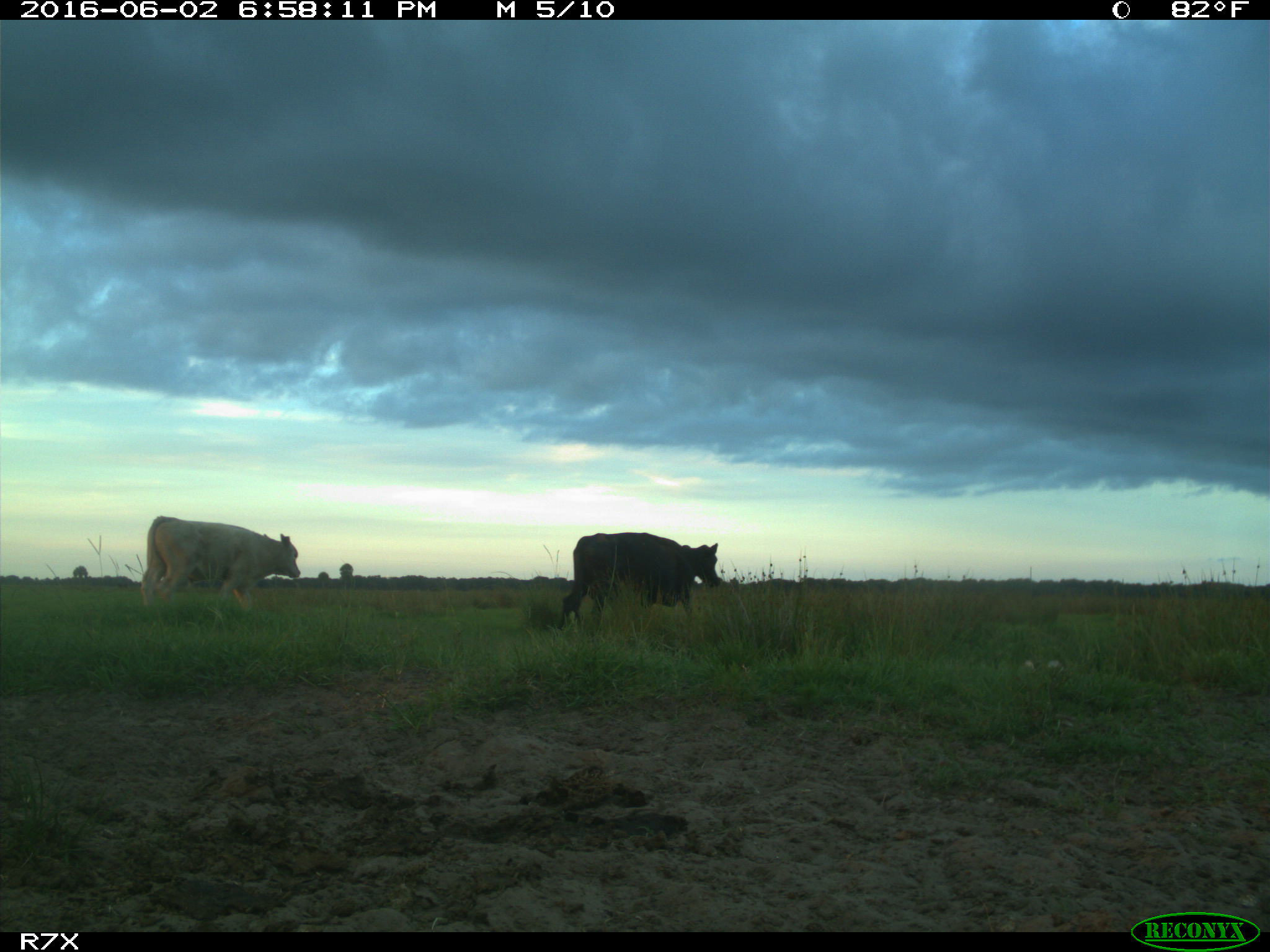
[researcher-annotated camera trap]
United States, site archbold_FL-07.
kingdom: Animalia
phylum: Chordata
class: Mammalia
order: Artiodactyla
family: Bovidae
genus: Bos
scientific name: Bos taurus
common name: domestic cow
Bos taurus (domestic cow).